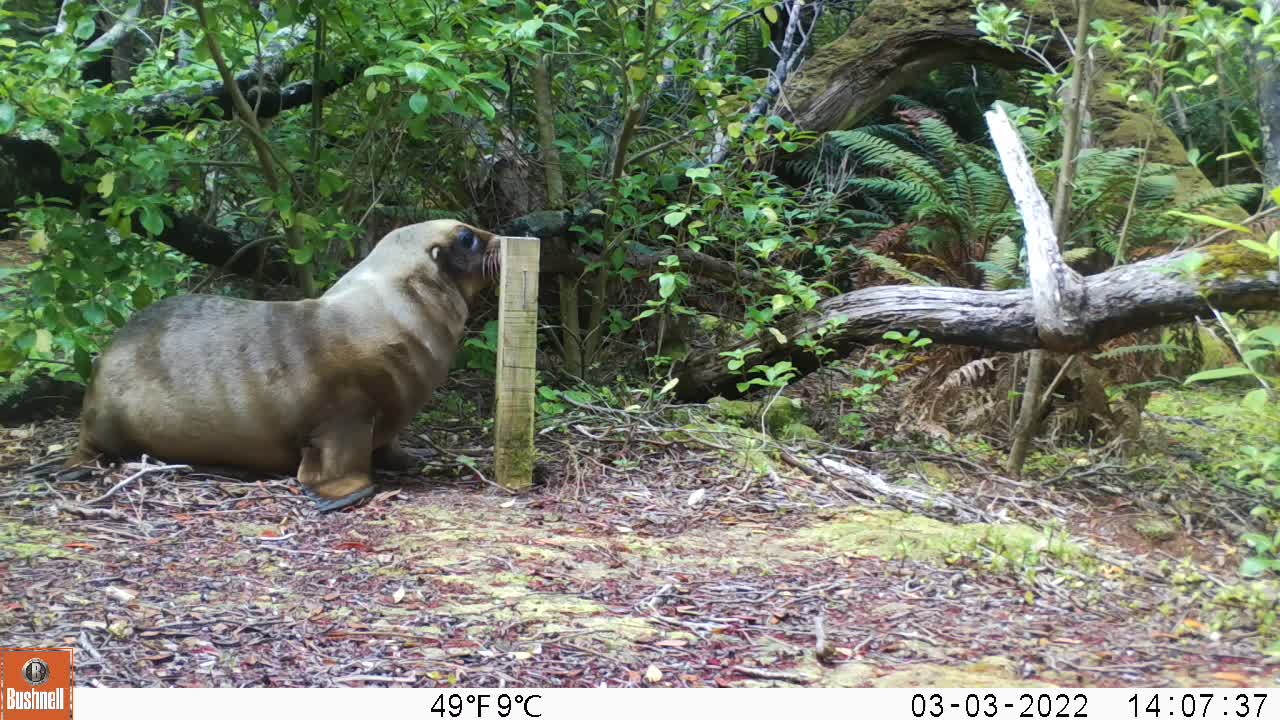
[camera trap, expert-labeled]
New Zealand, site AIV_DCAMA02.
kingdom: Animalia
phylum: Chordata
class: Mammalia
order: Carnivora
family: Otariidae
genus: Phocarctos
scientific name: Phocarctos hookeri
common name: new zealand sea lion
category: sealion